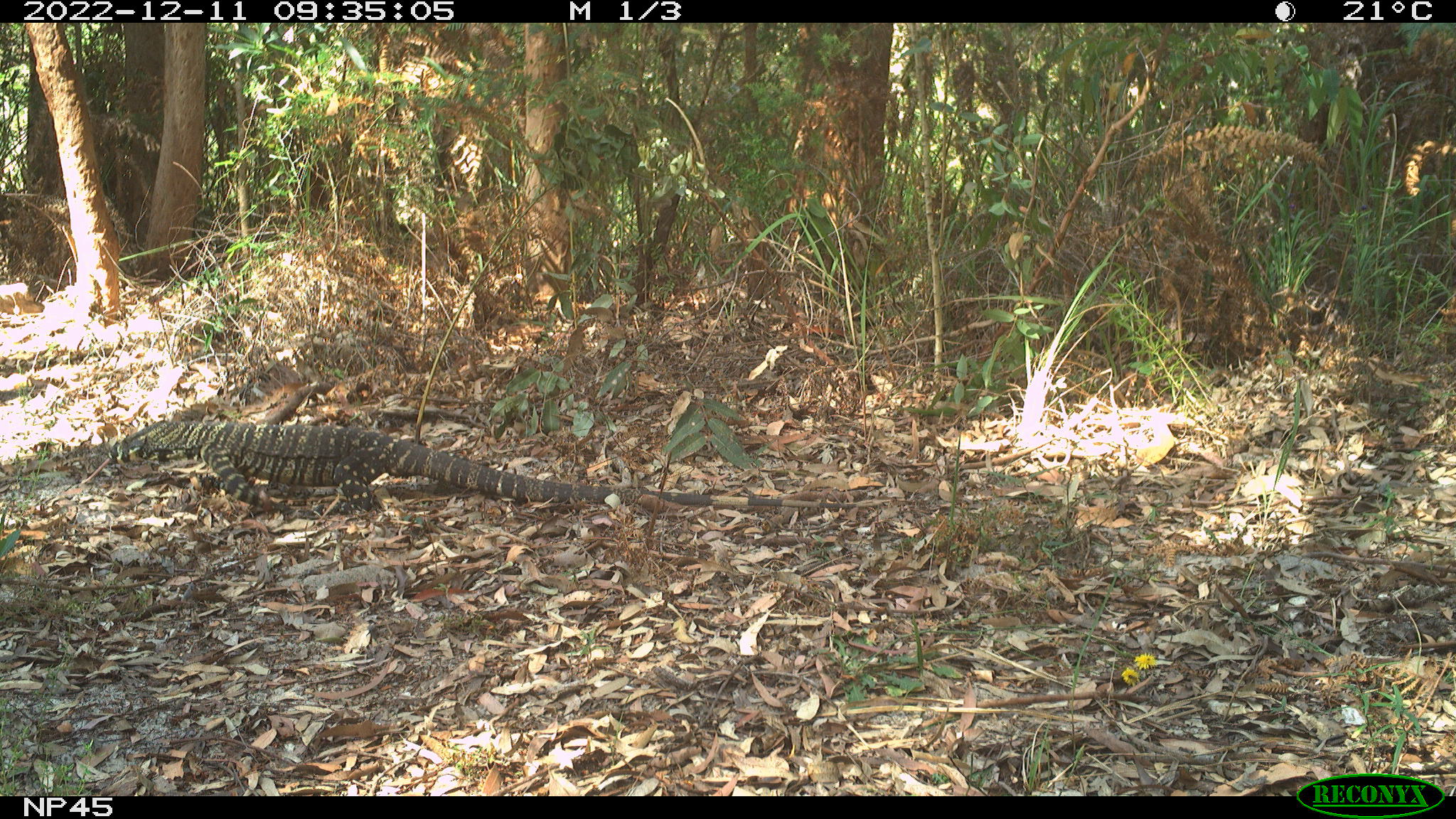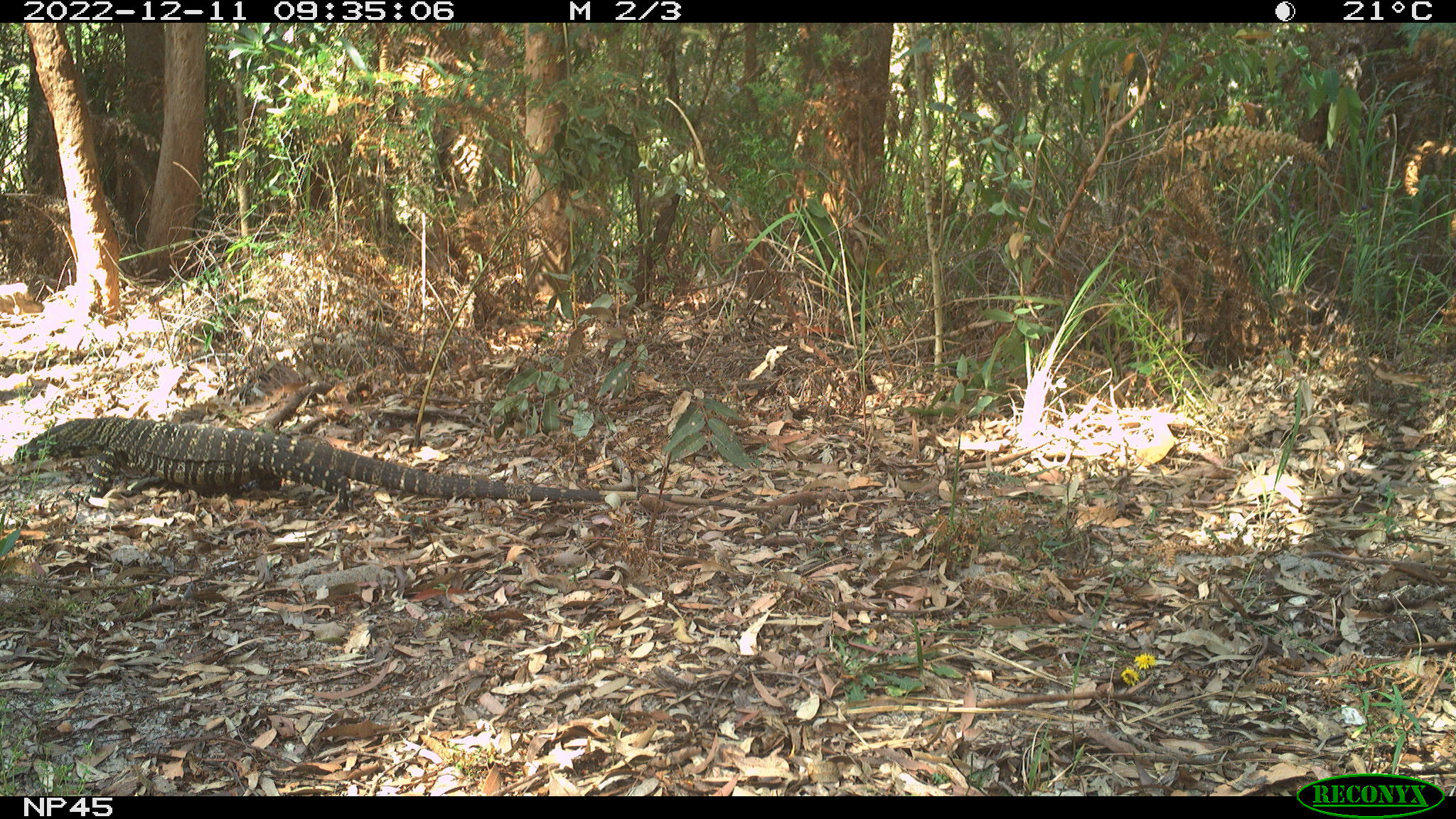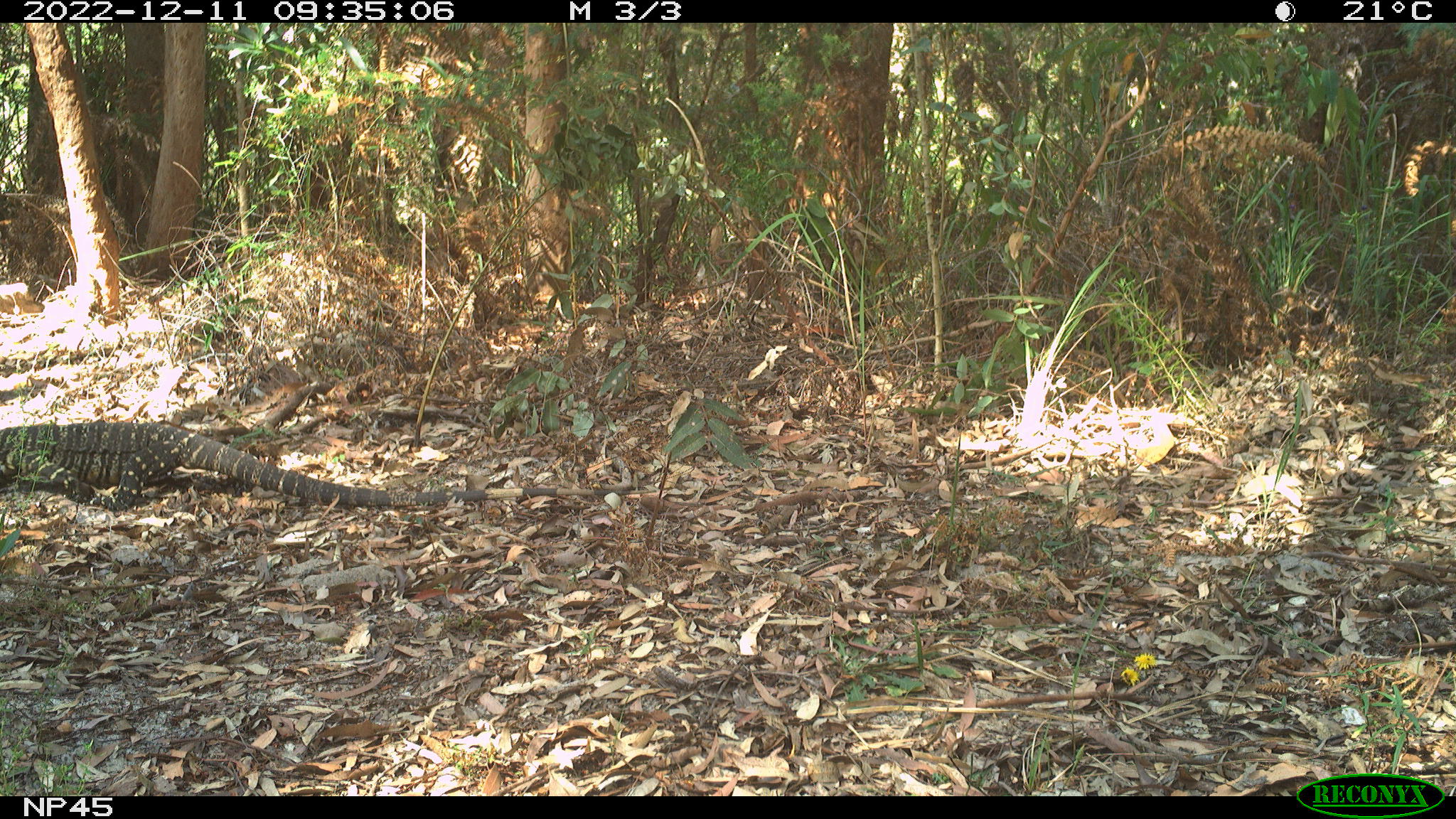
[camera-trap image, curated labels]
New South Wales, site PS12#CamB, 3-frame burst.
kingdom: Animalia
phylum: Chordata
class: Reptilia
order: Squamata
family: Varanidae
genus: Varanus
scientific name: Varanus varius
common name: lace monitor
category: goanna